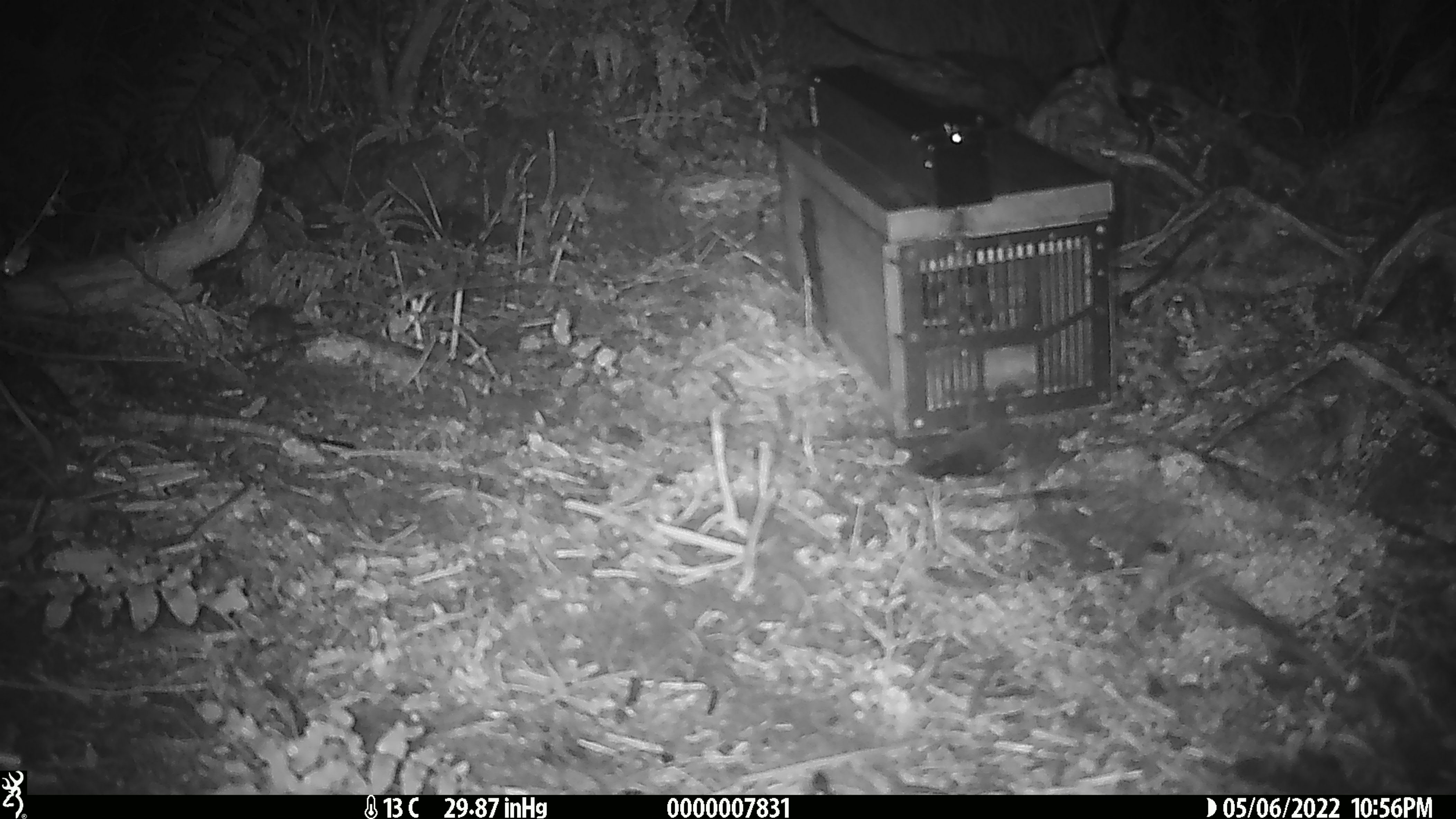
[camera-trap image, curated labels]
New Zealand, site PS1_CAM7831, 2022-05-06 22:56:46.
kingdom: Animalia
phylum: Chordata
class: Mammalia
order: Rodentia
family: Muridae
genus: Mus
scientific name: Mus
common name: mouse